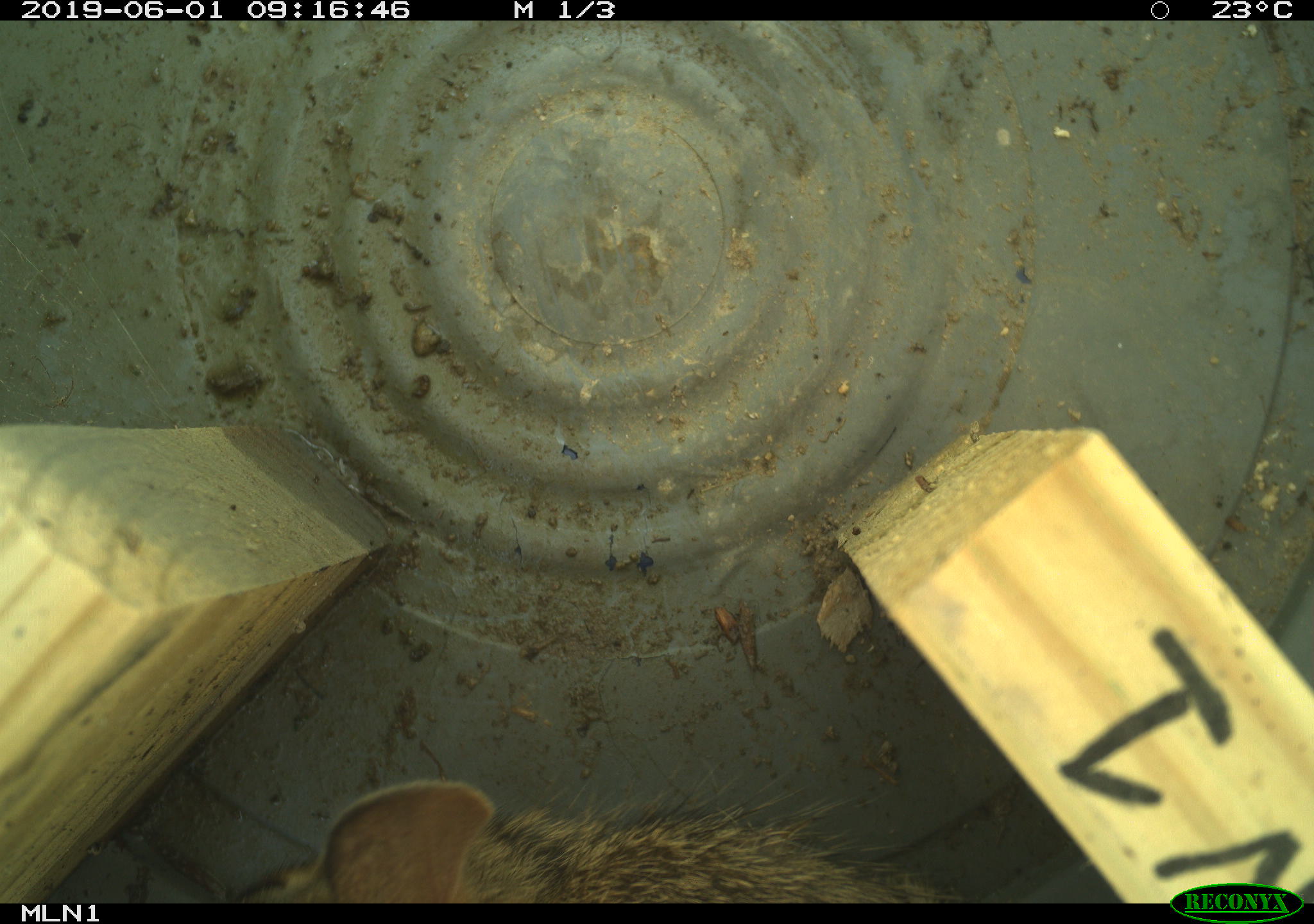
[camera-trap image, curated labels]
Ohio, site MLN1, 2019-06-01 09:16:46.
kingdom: Animalia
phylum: Chordata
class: Mammalia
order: Lagomorpha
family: Leporidae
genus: Sylvilagus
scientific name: Sylvilagus floridanus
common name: eastern cottontail